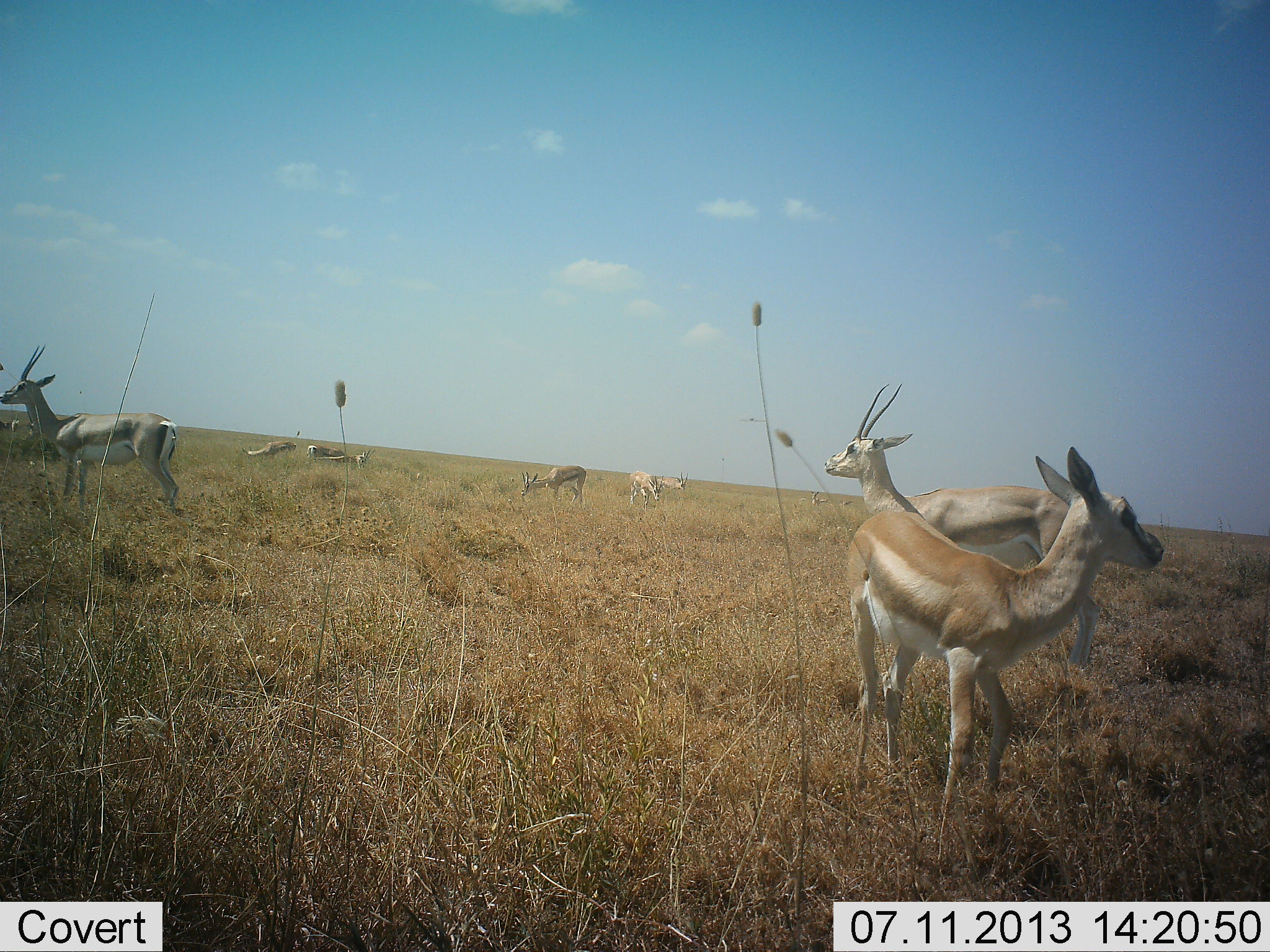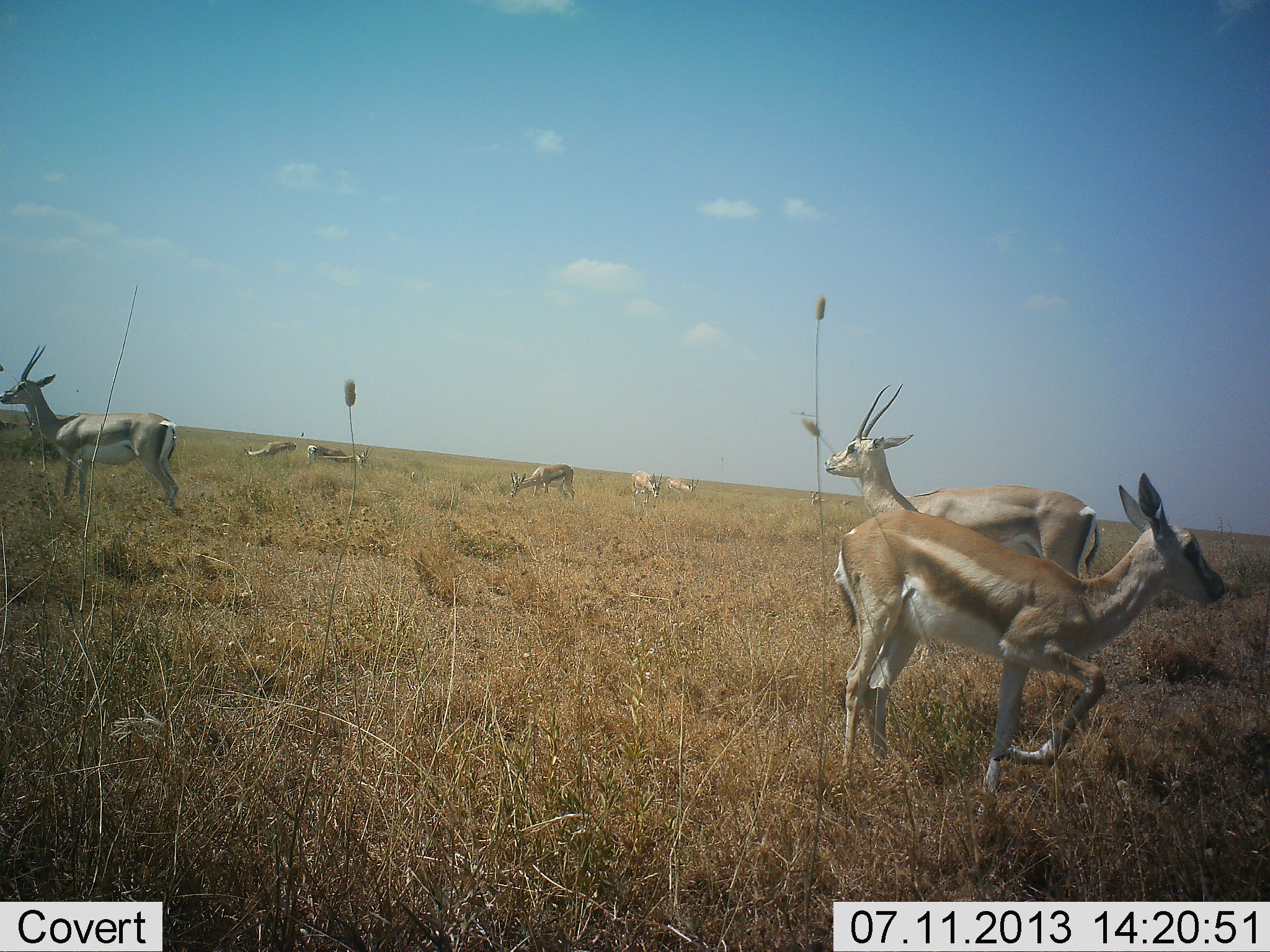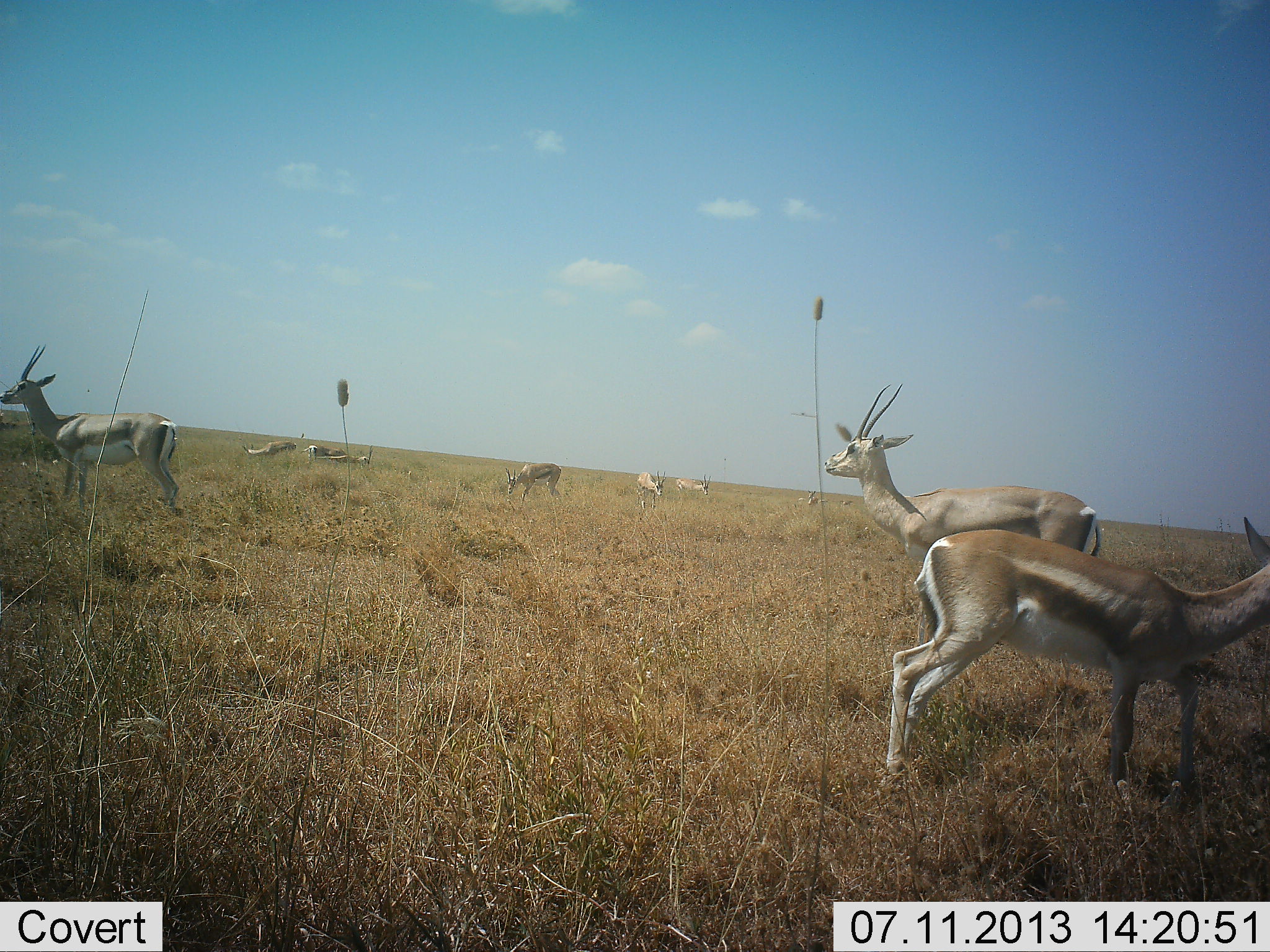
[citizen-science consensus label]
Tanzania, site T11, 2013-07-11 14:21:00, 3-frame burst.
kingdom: Animalia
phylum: Chordata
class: Mammalia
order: Artiodactyla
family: Bovidae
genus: Nanger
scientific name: Nanger granti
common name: grant's gazelle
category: gazellegrants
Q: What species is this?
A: Gazellegrants (grant's gazelle) (Nanger granti).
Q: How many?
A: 9.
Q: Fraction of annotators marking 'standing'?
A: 78%.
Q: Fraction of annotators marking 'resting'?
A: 13%.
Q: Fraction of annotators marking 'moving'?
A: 70%.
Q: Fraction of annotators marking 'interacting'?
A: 9%.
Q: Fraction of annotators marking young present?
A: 17%.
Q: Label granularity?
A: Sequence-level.